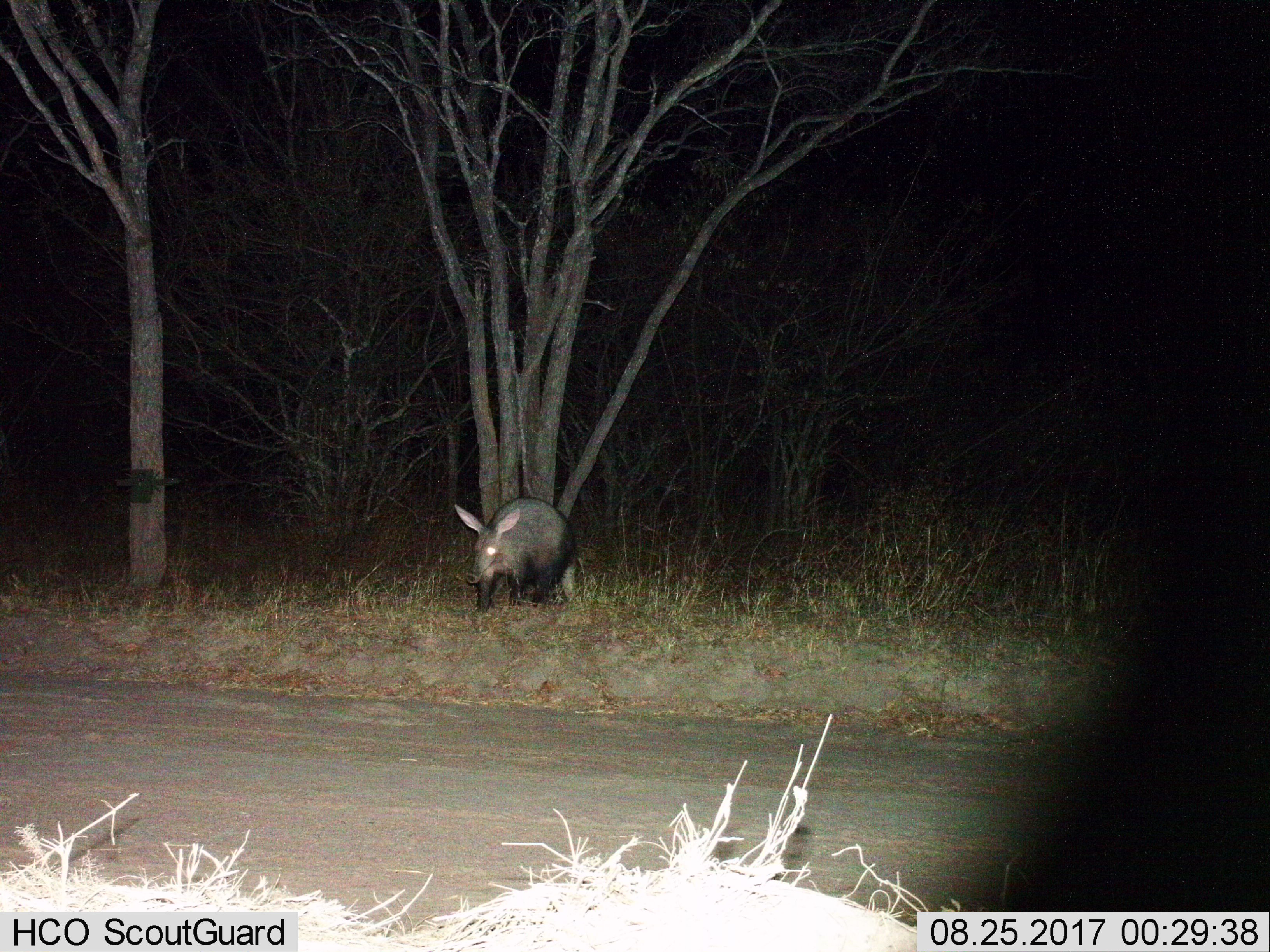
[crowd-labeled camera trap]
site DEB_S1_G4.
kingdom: Animalia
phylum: Chordata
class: Mammalia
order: Tubulidentata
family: Orycteropodidae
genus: Orycteropus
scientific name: Orycteropus afer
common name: aardvark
Aardvark (Orycteropus afer), count 1. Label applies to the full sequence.